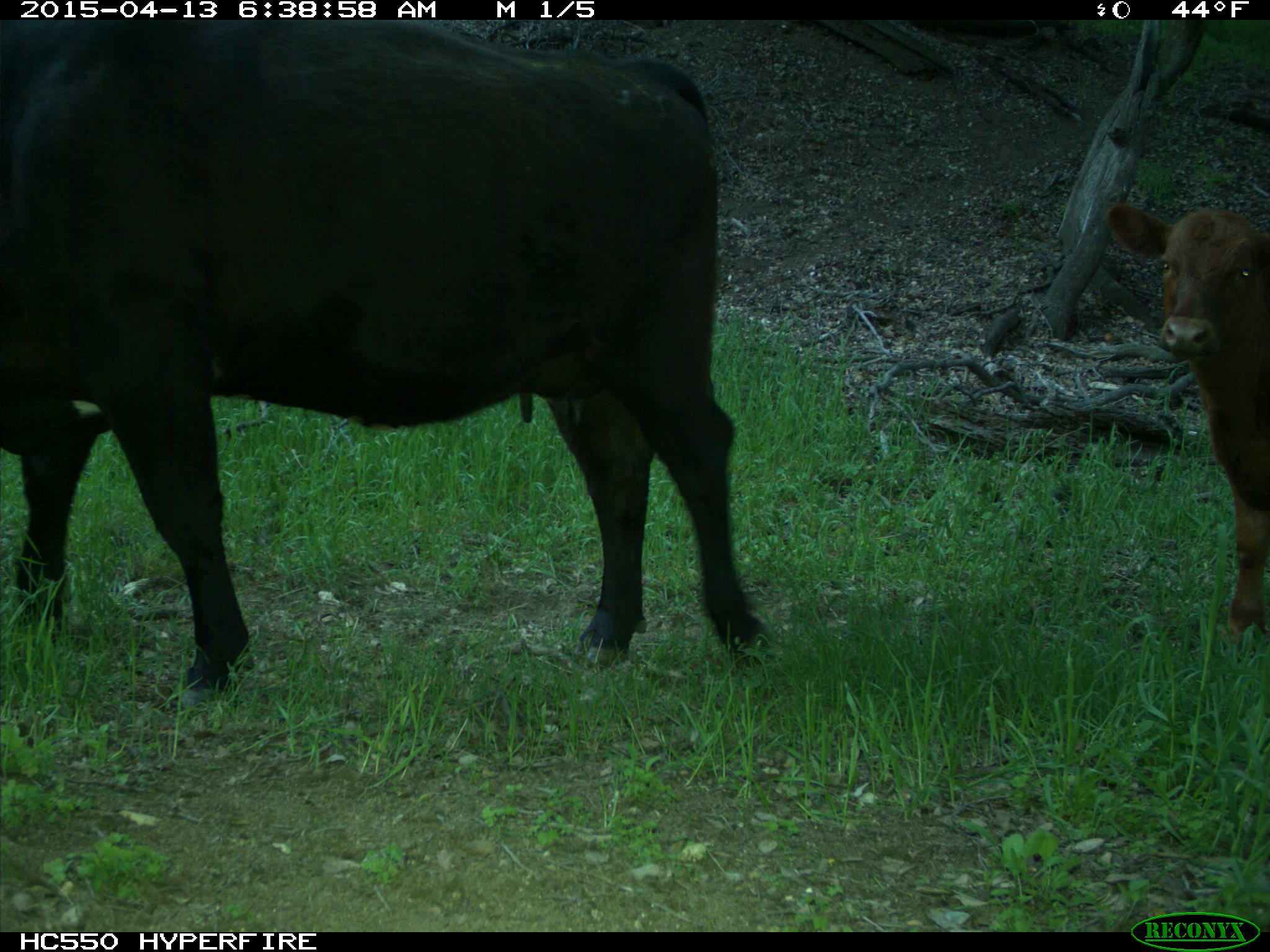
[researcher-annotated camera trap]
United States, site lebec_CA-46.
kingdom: Animalia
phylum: Chordata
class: Mammalia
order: Artiodactyla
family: Bovidae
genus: Bos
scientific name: Bos taurus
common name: domestic cow